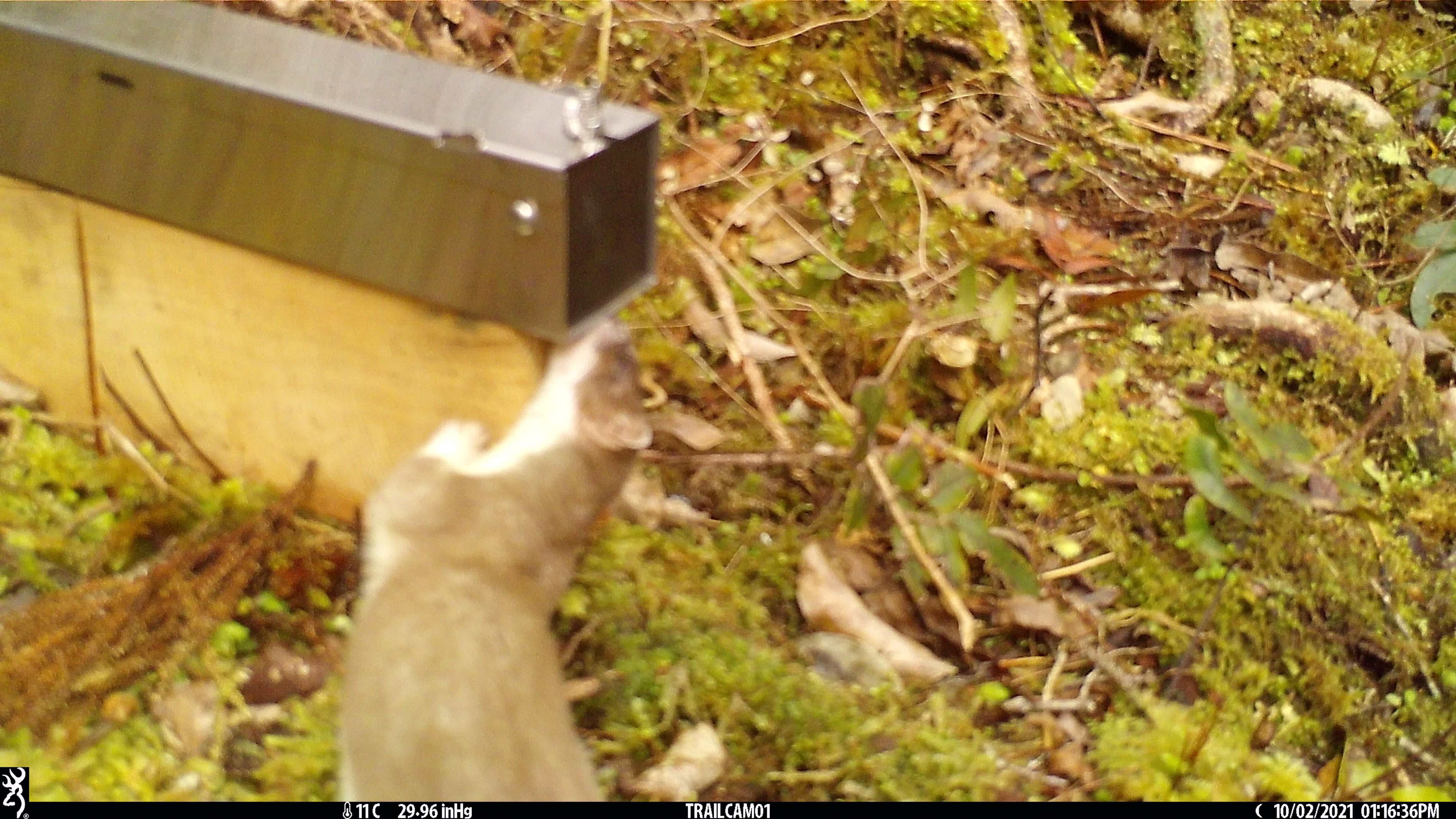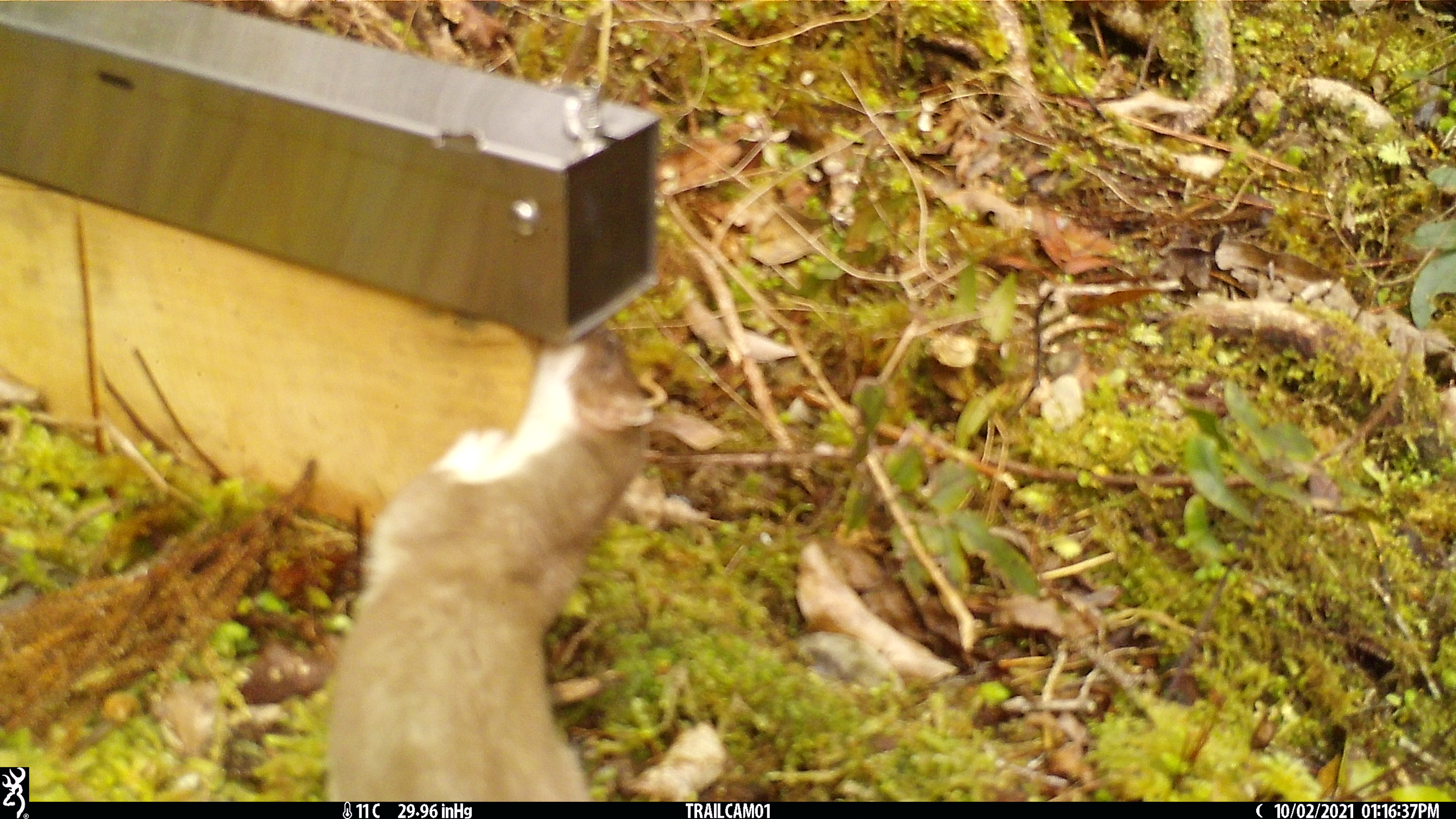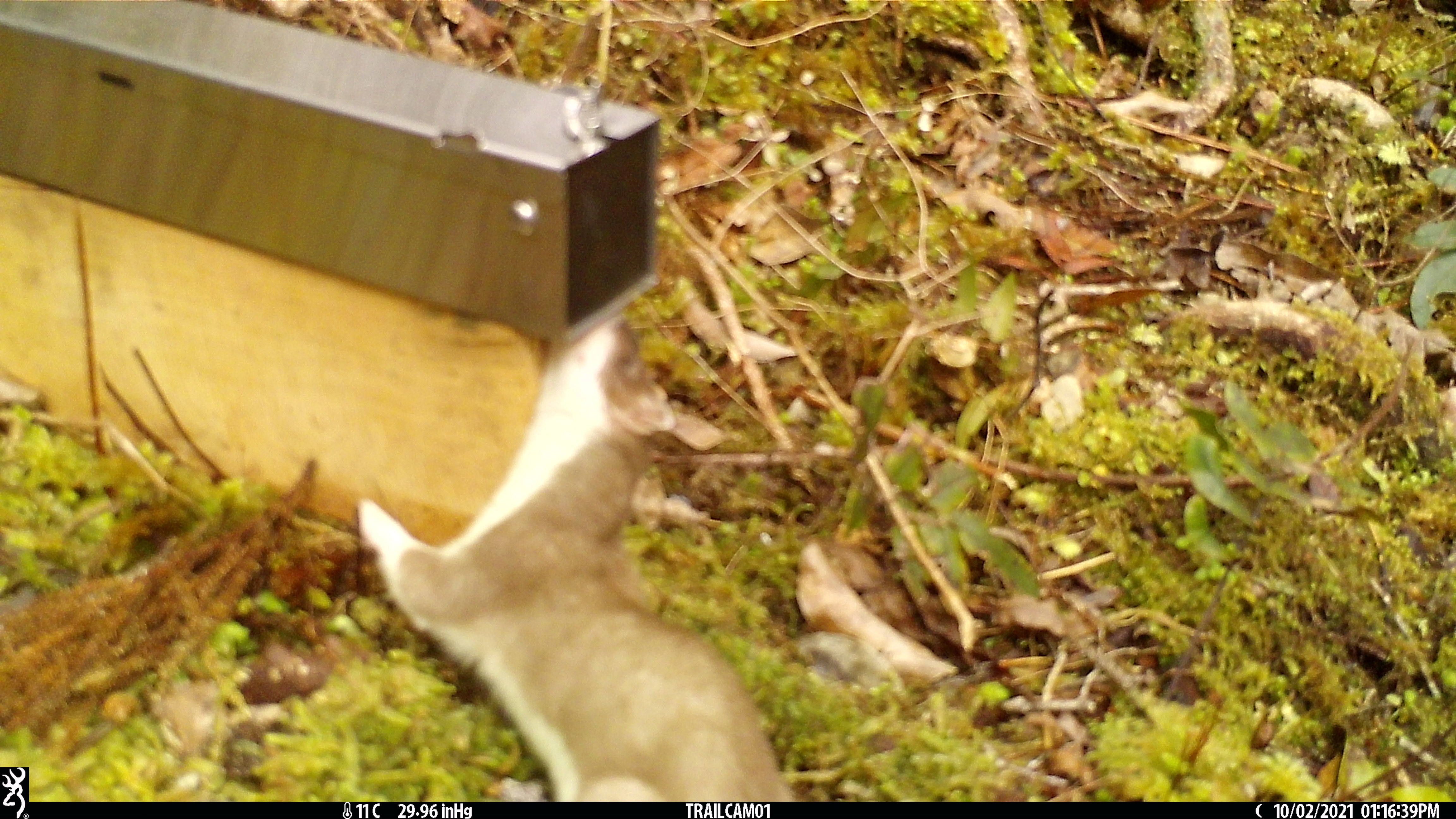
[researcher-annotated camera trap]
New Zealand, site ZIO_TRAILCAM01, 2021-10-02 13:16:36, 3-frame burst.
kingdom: Animalia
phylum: Chordata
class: Mammalia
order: Carnivora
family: Mustelidae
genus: Mustela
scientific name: Mustela erminea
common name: stoat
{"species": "stoat (Mustela erminea)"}